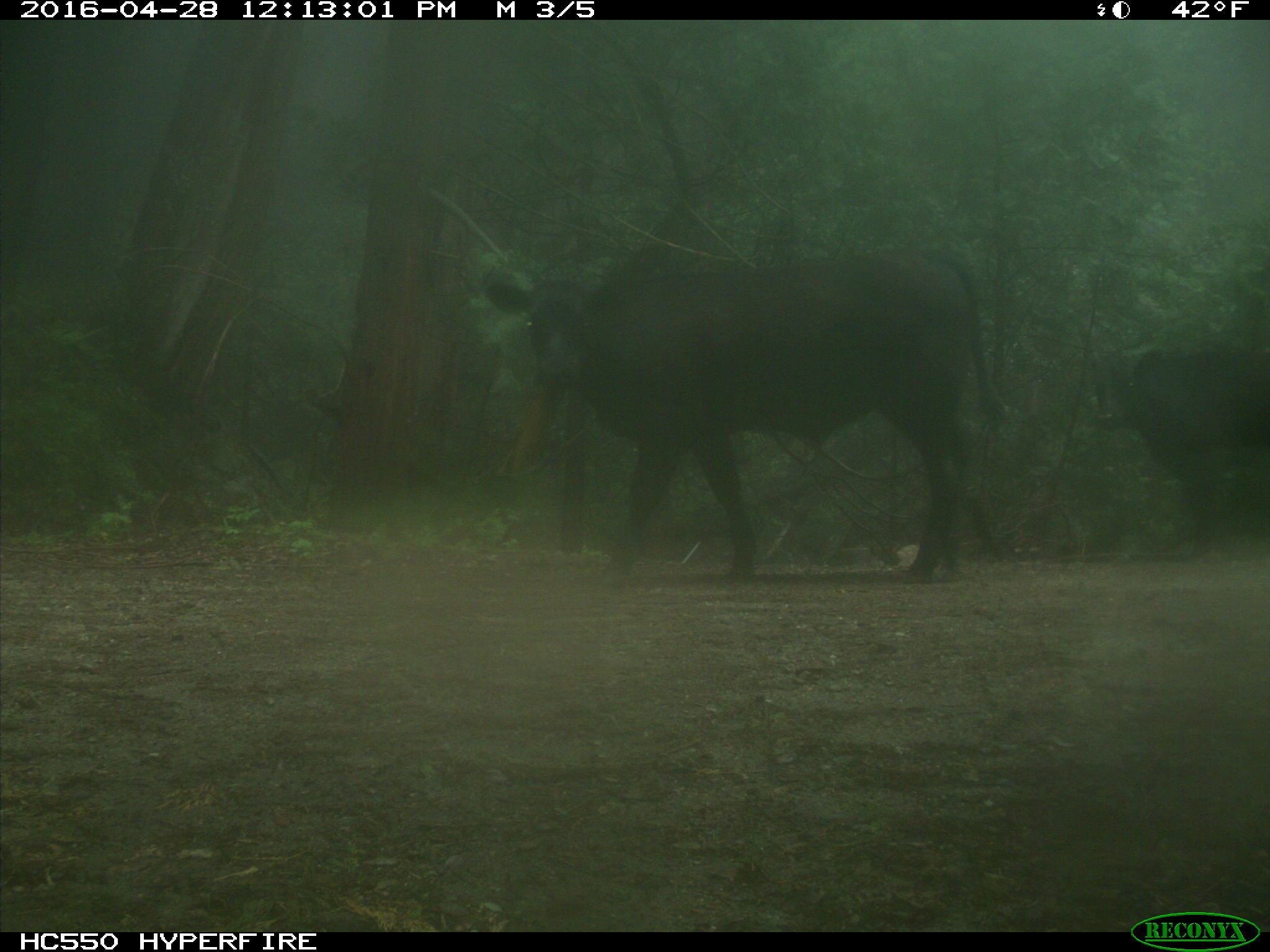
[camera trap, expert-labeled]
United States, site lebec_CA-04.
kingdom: Animalia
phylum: Chordata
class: Mammalia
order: Artiodactyla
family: Bovidae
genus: Bos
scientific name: Bos taurus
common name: domestic cow